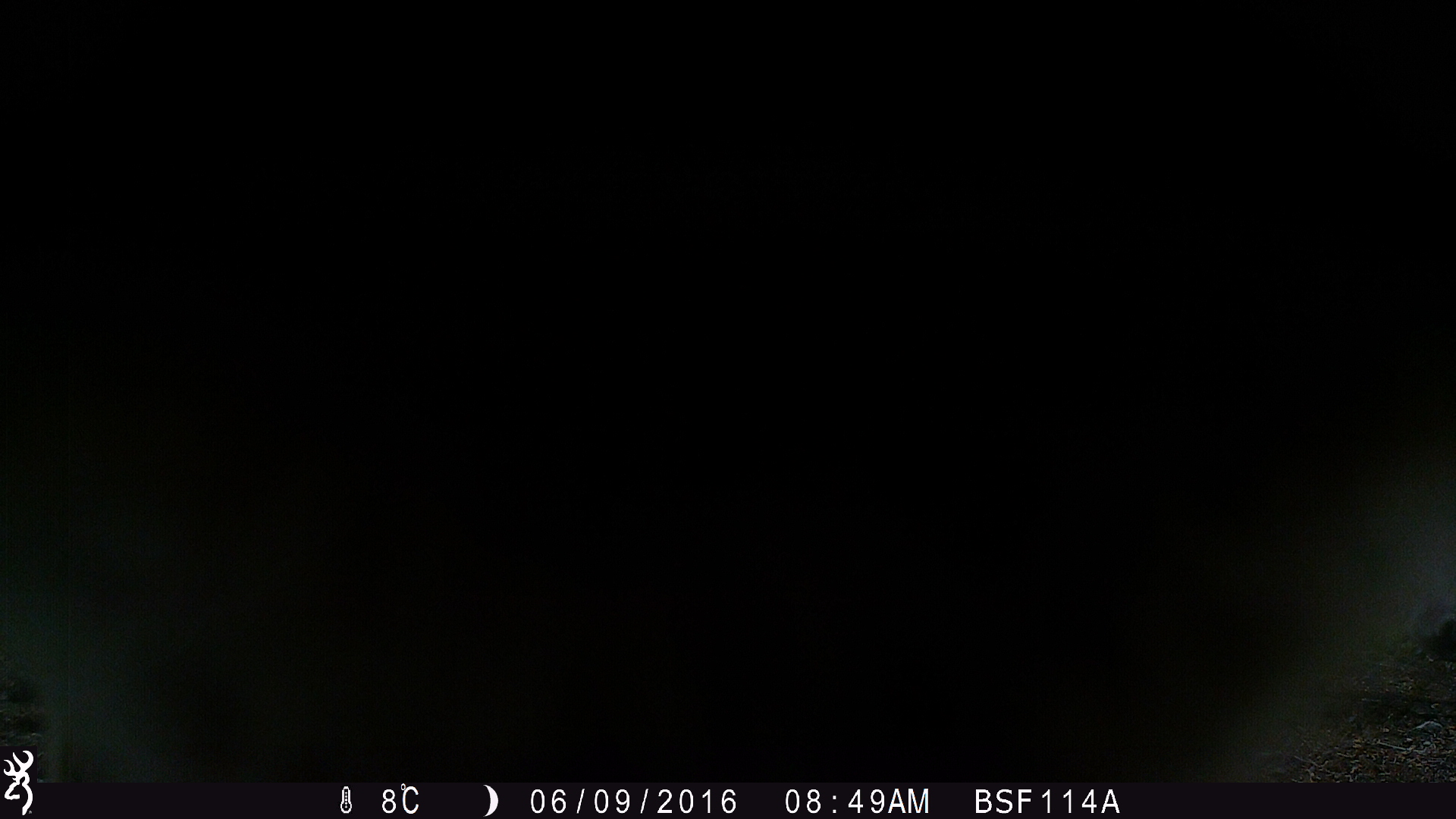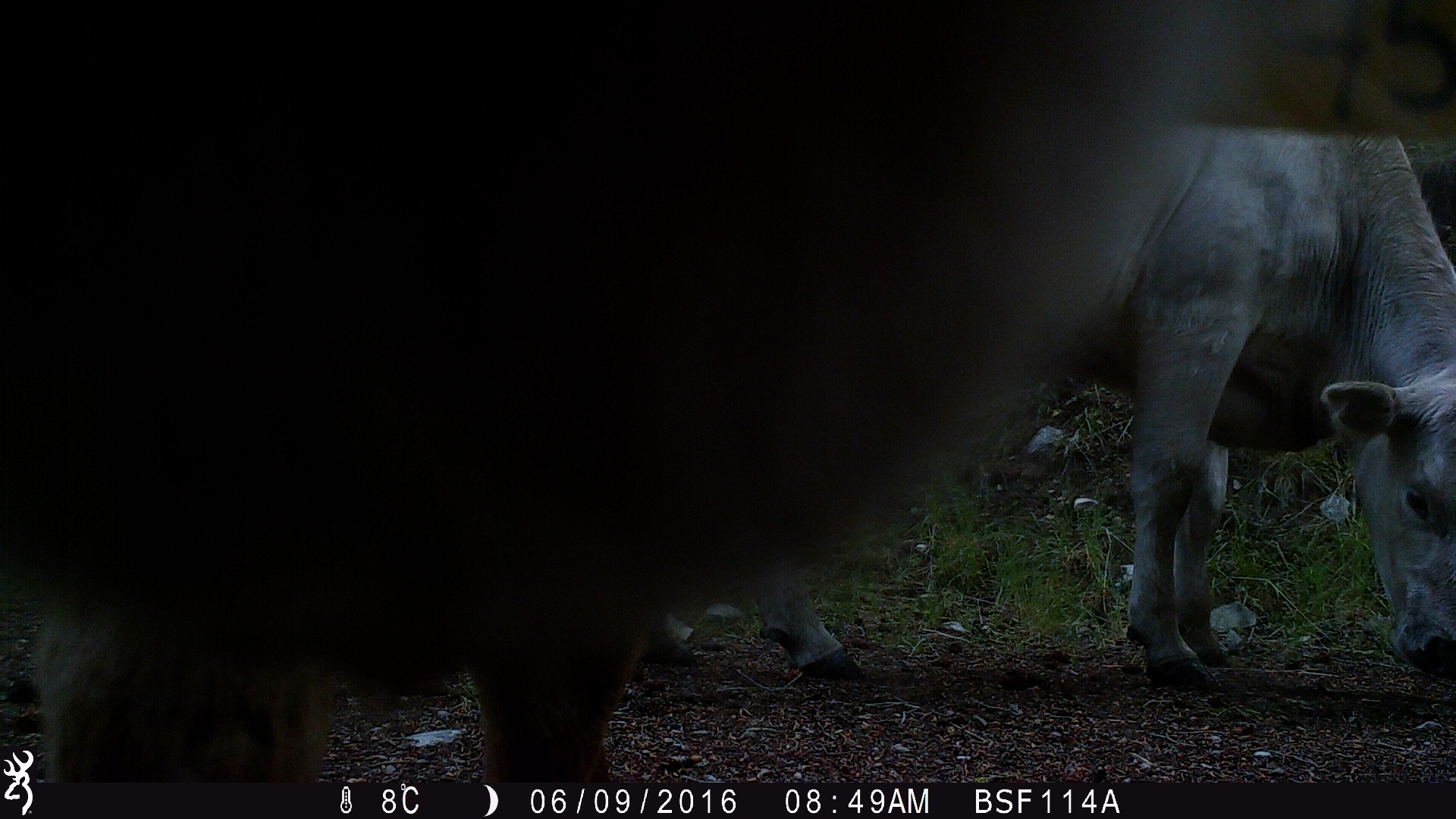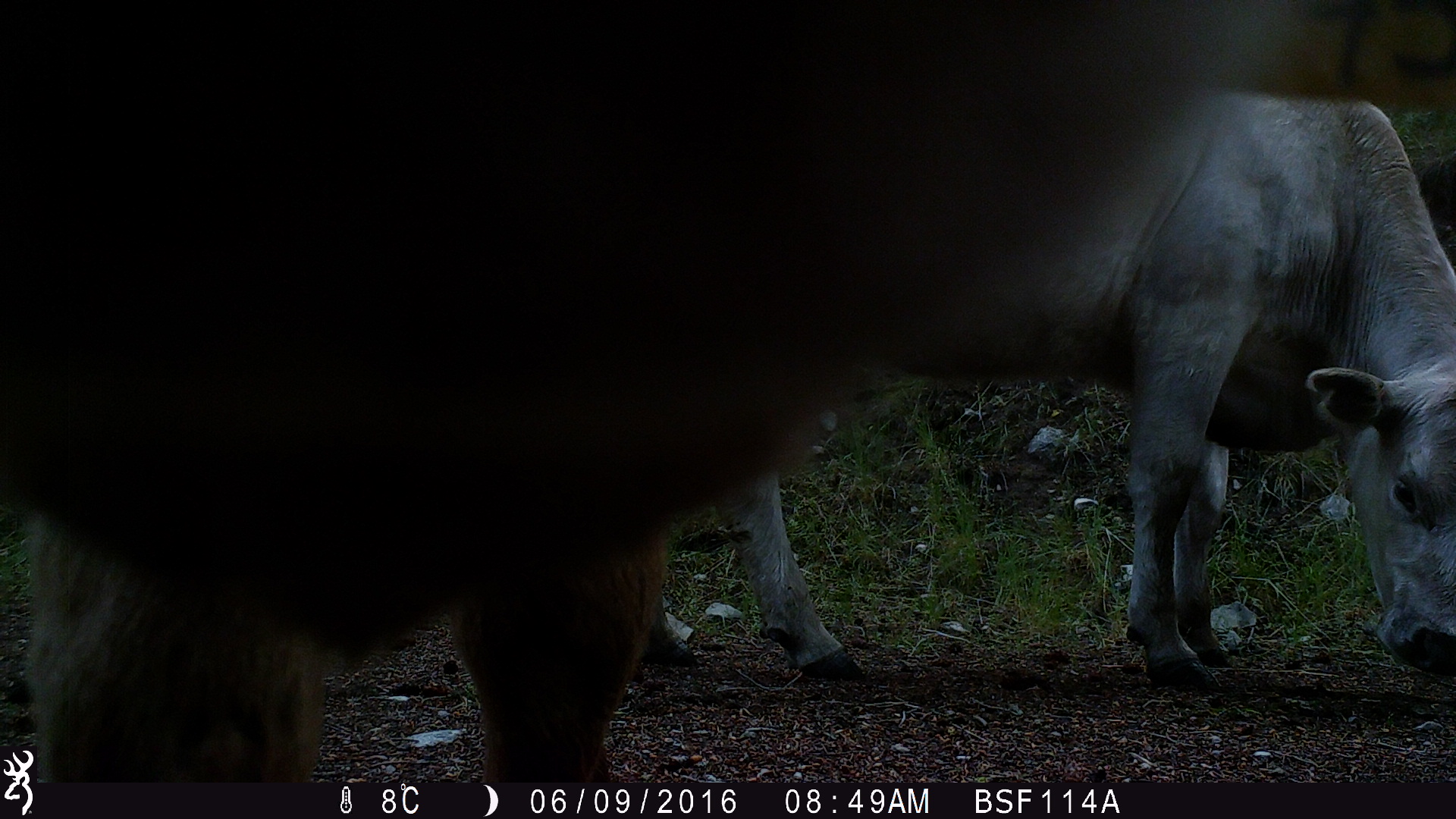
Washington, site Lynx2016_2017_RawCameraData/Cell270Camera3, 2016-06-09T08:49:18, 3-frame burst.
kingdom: Animalia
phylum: Chordata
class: Mammalia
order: Artiodactyla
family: Bovidae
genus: Bos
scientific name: Bos taurus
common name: domestic cattle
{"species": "domestic cattle (Bos taurus)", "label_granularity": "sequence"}